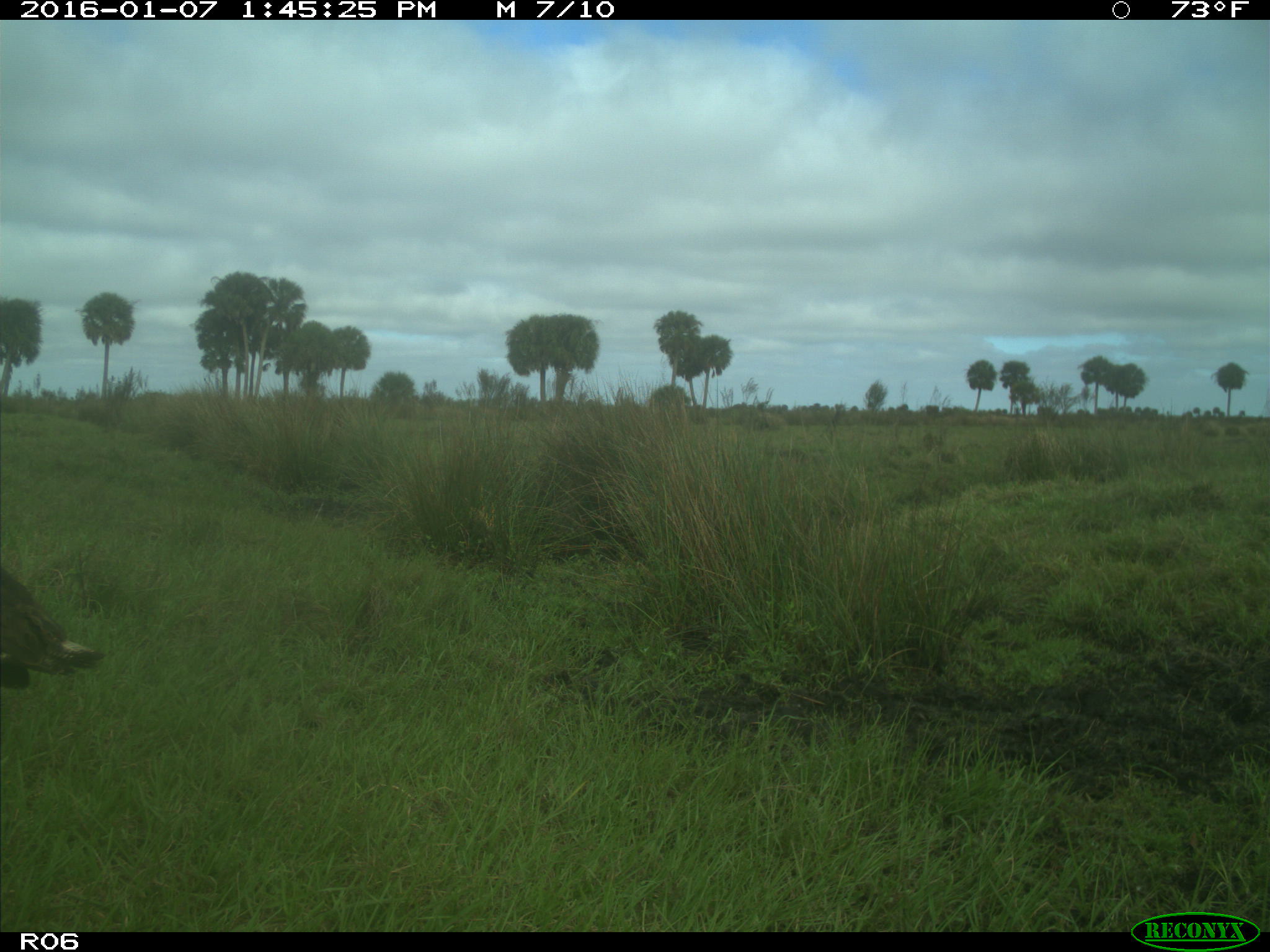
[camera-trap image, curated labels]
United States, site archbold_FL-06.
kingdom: Animalia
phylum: Chordata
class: Aves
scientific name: Aves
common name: birds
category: unidentified bird